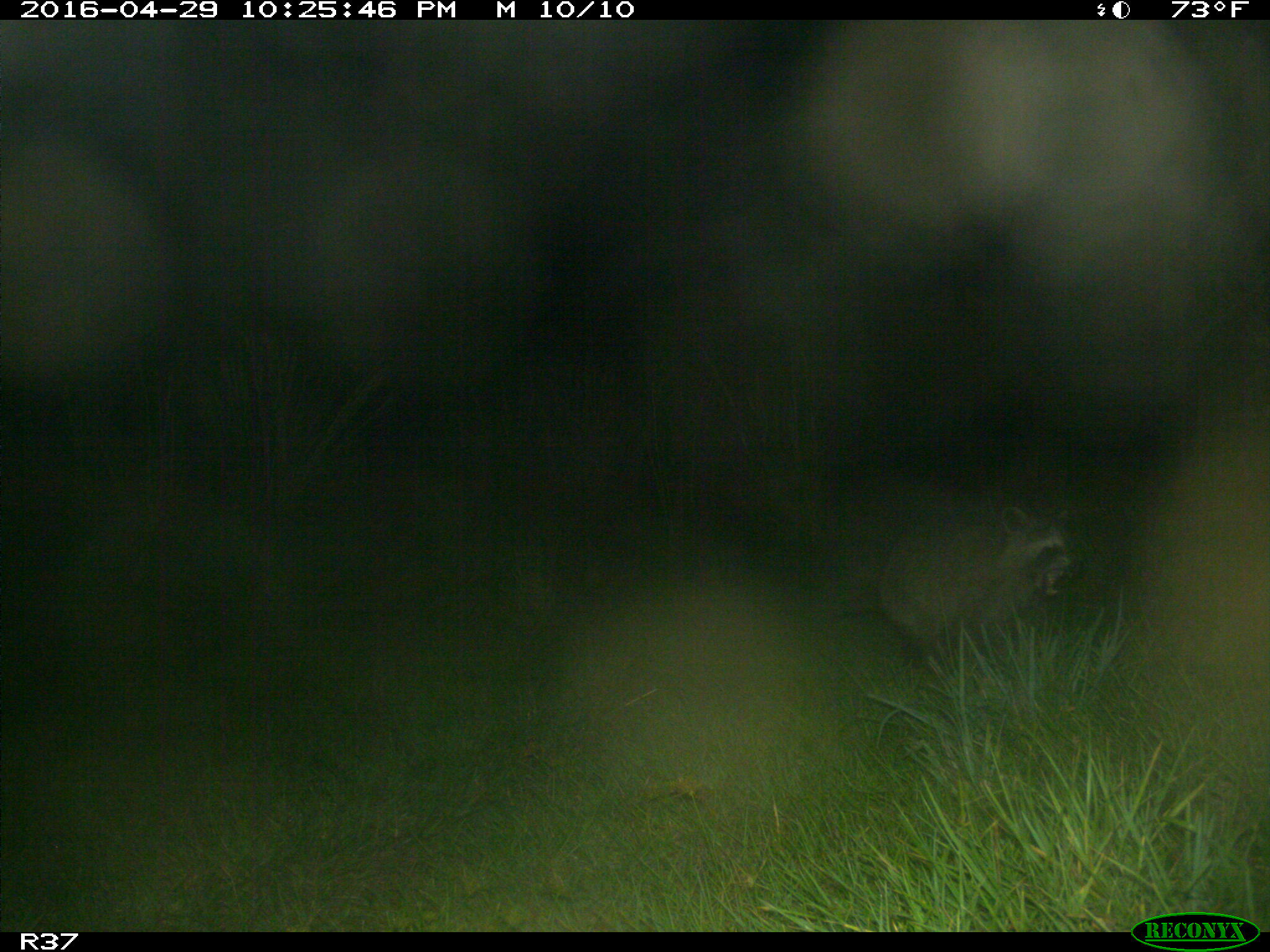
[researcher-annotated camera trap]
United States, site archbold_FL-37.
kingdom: Animalia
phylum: Chordata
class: Mammalia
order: Carnivora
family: Procyonidae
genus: Procyon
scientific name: Procyon lotor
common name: common raccoon